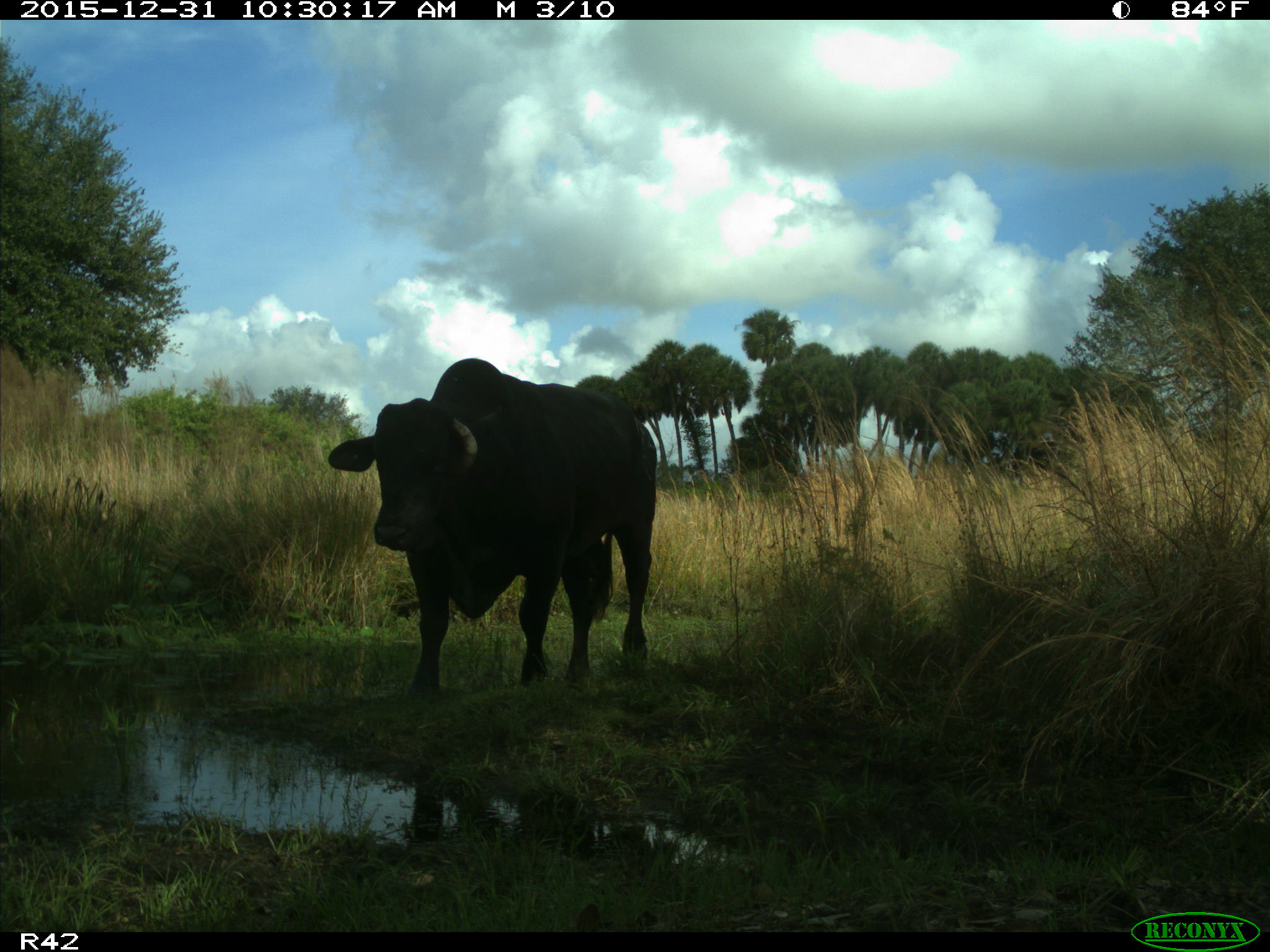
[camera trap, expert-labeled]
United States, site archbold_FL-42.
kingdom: Animalia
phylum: Chordata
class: Mammalia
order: Artiodactyla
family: Bovidae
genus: Bos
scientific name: Bos taurus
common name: domestic cow